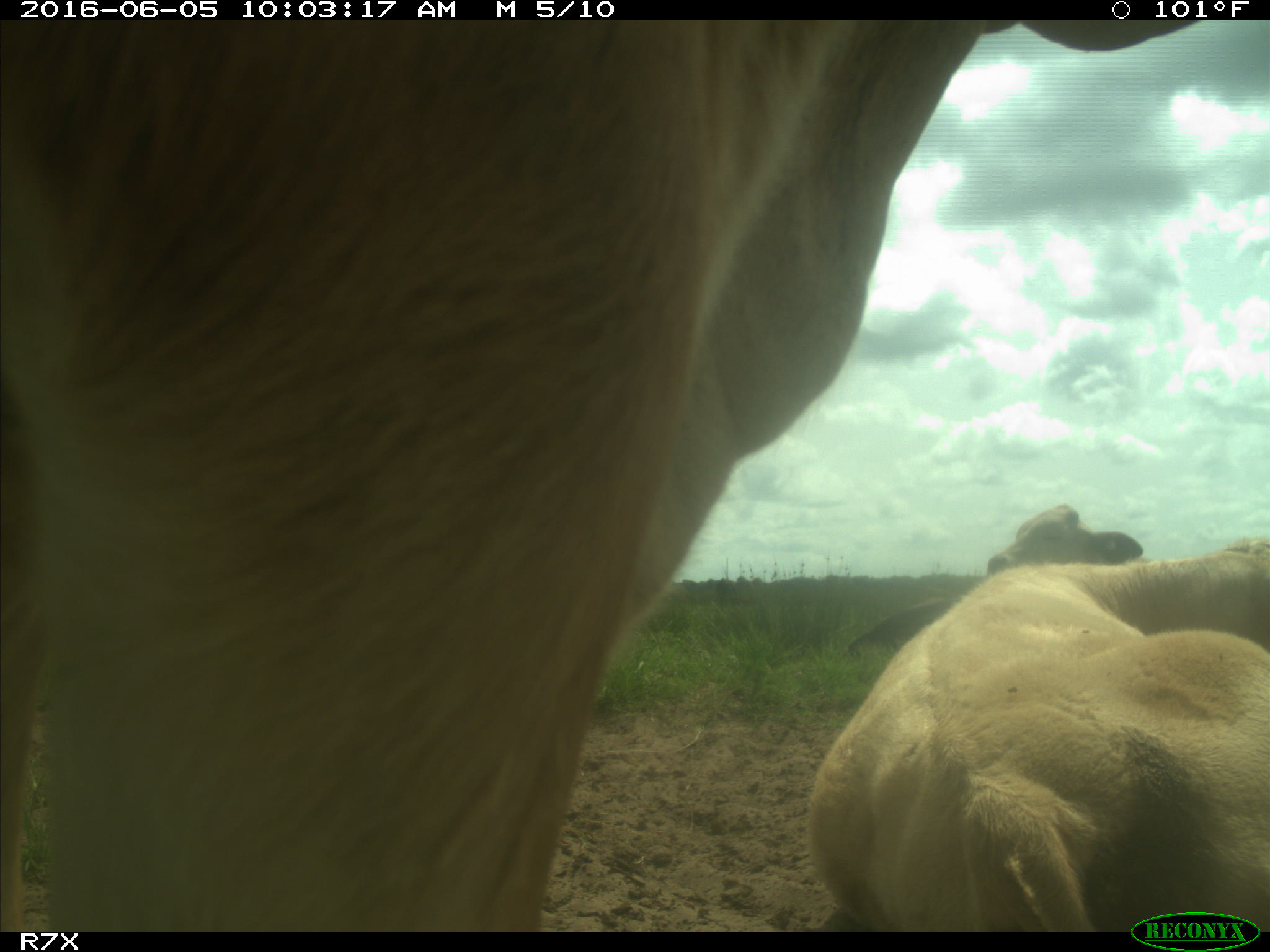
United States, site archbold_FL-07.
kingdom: Animalia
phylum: Chordata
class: Mammalia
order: Artiodactyla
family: Bovidae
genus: Bos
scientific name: Bos taurus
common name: domestic cow